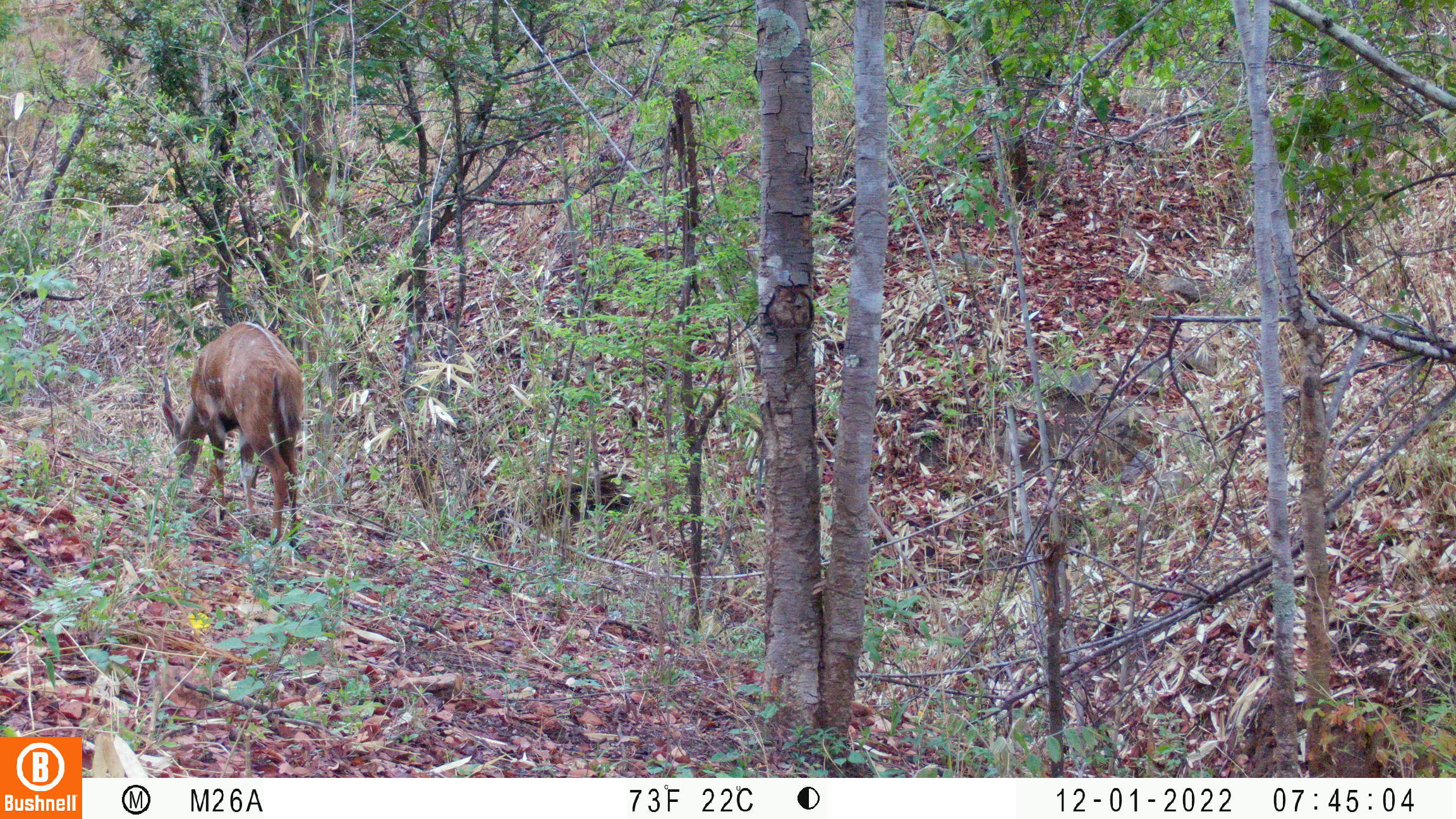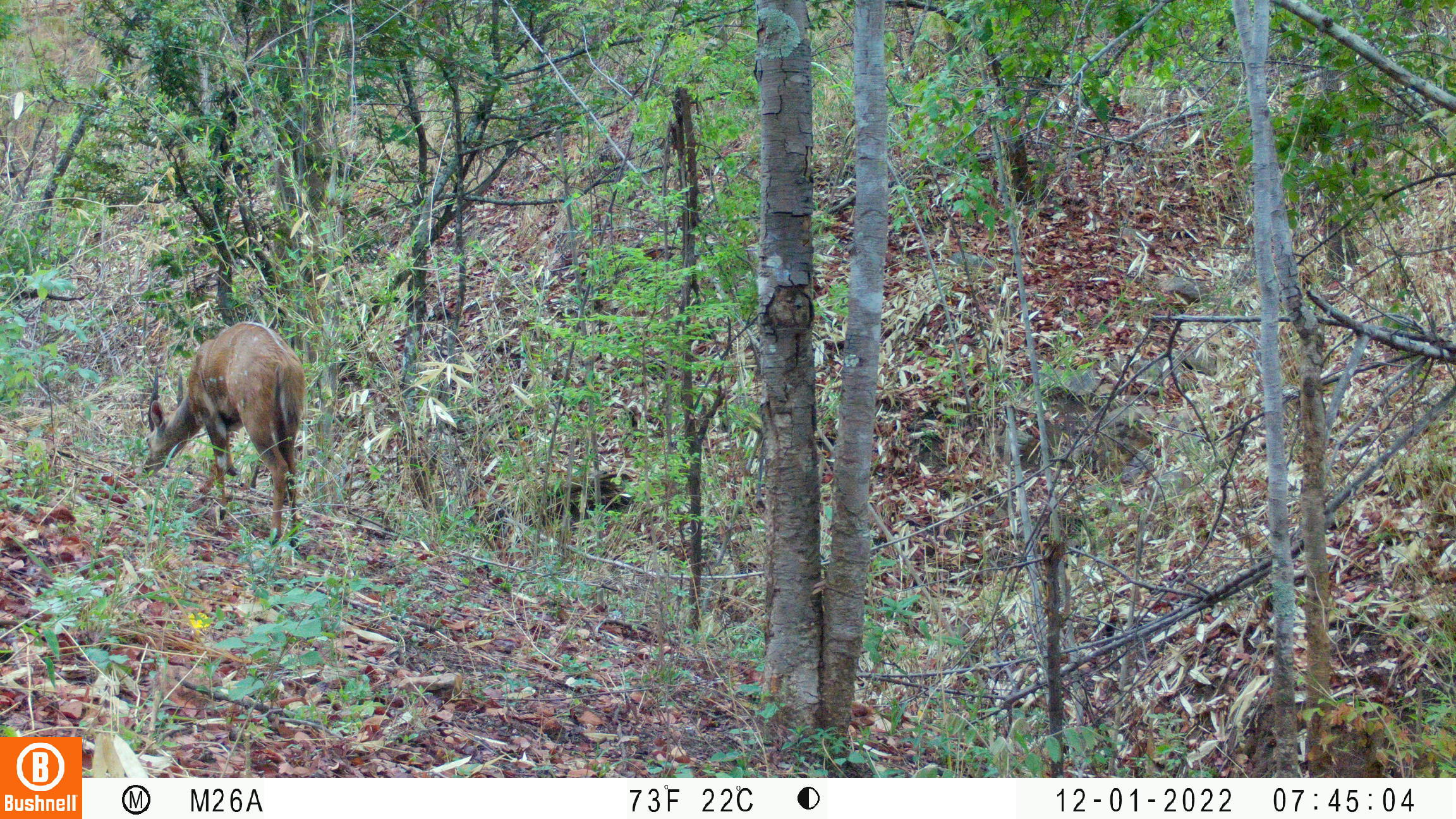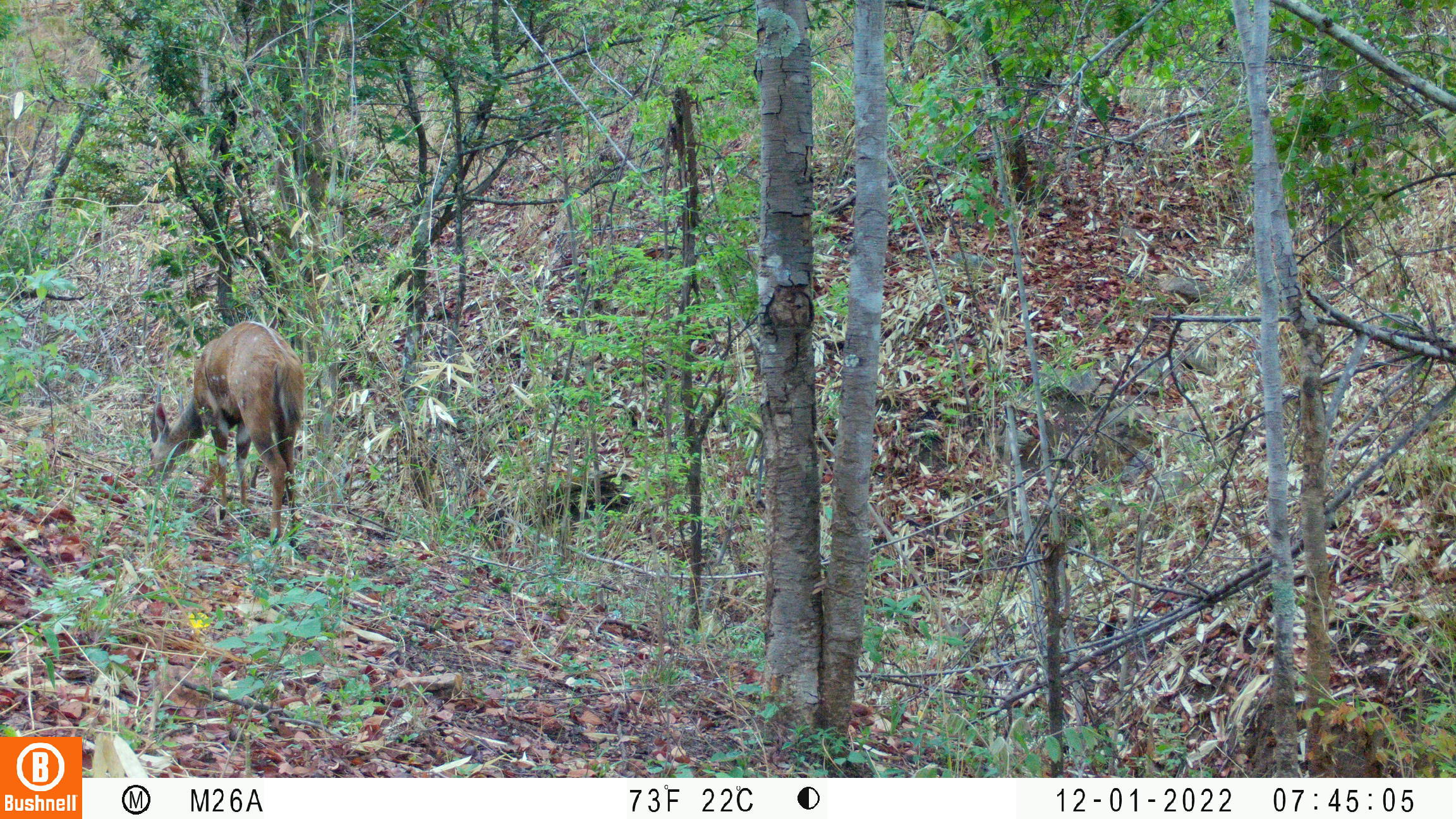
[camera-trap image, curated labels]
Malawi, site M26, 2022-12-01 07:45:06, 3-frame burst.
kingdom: Animalia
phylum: Chordata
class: Mammalia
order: Artiodactyla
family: Bovidae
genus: Tragelaphus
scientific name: Tragelaphus sylvaticus sylvaticus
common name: cape bushbuck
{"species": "cape bushbuck (Tragelaphus sylvaticus sylvaticus)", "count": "1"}